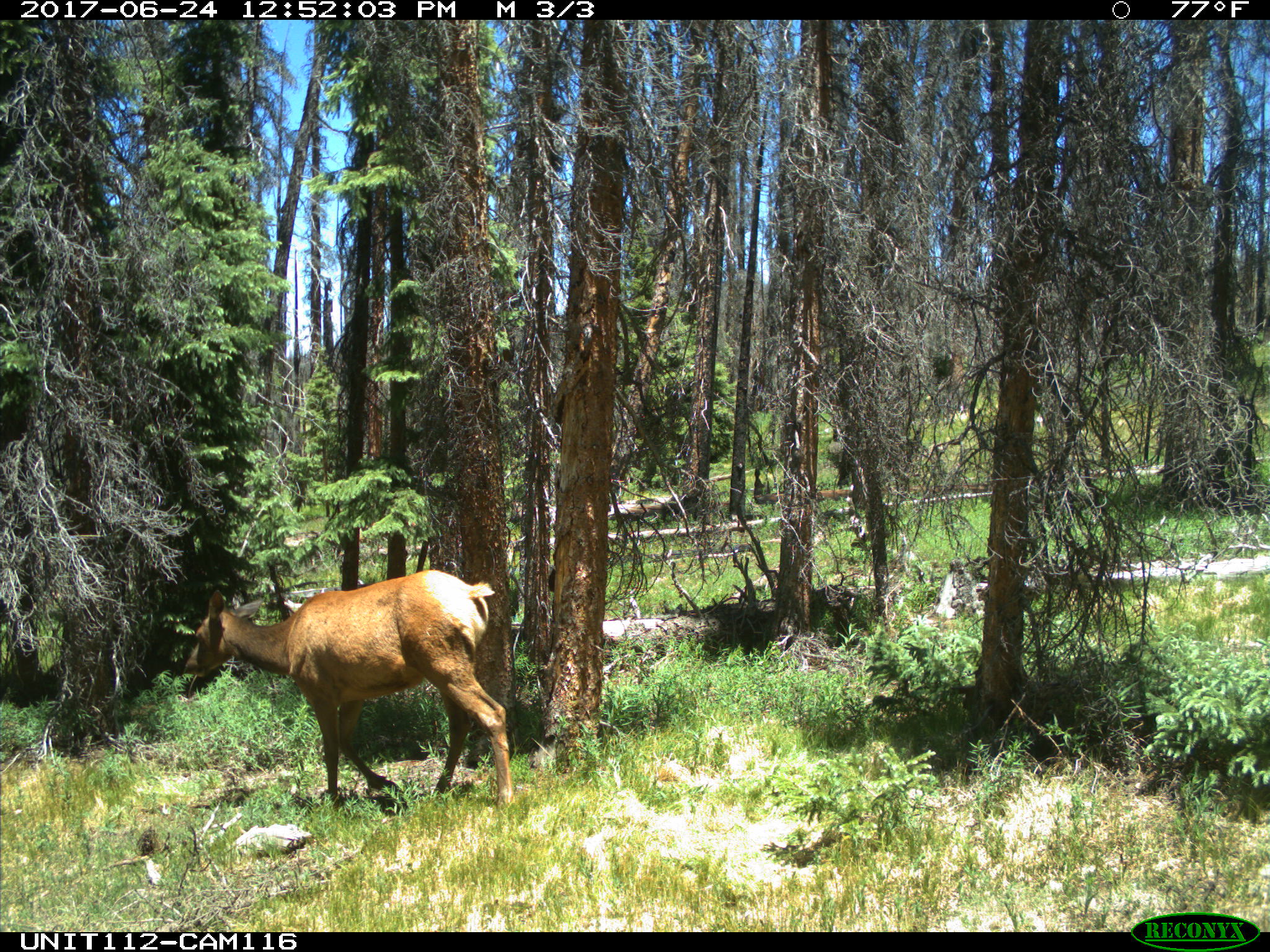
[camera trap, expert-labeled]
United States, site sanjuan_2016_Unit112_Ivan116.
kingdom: Animalia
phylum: Chordata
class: Mammalia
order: Artiodactyla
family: Cervidae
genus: Cervus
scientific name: Cervus elaphus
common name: red deer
Cervus elaphus (red deer).